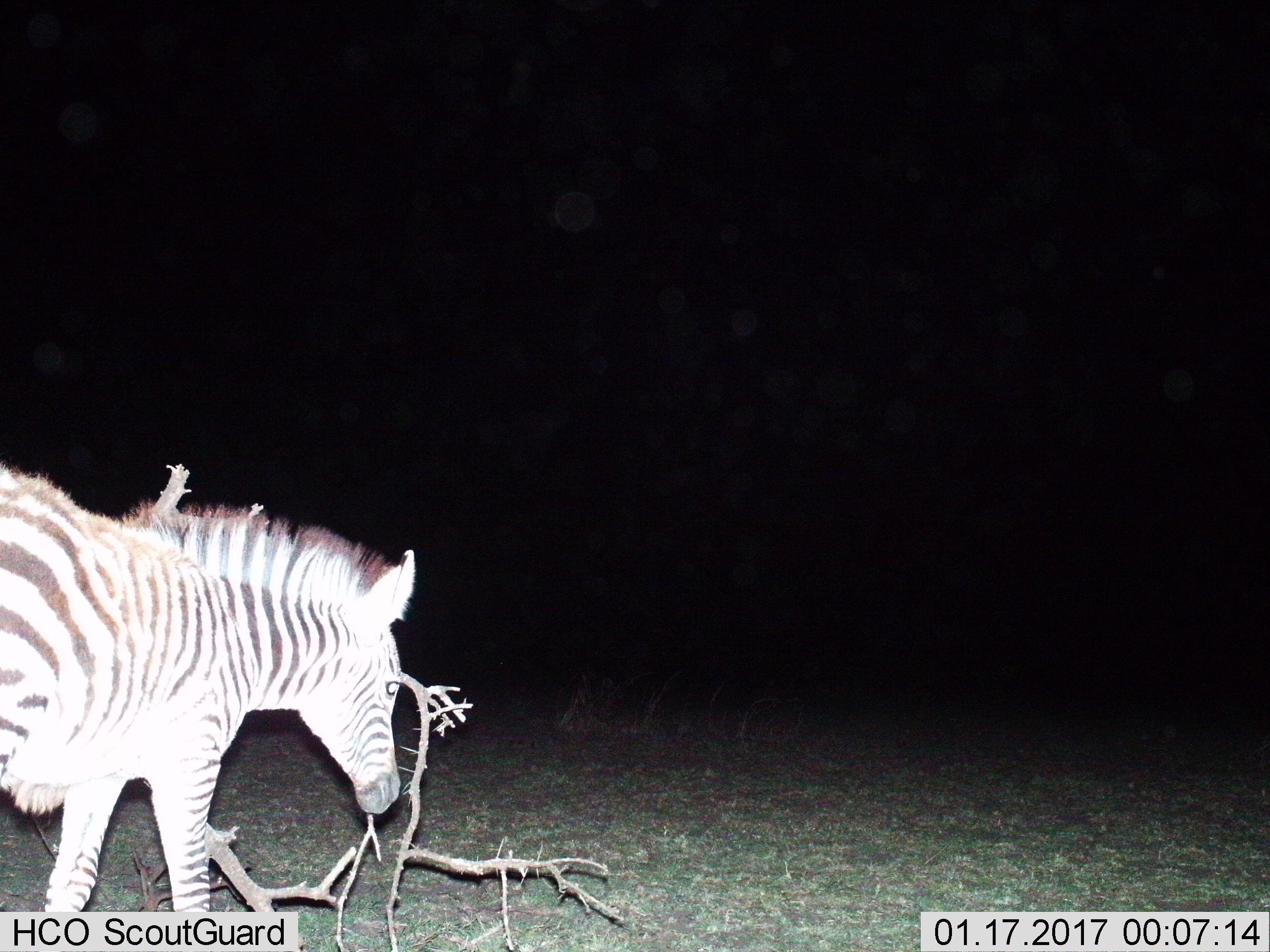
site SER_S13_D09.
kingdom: Animalia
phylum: Chordata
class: Mammalia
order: Perissodactyla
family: Equidae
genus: Equus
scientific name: Equus quagga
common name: plains zebra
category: zebraplains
Zebraplains (plains zebra) (Equus quagga), count 1. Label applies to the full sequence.